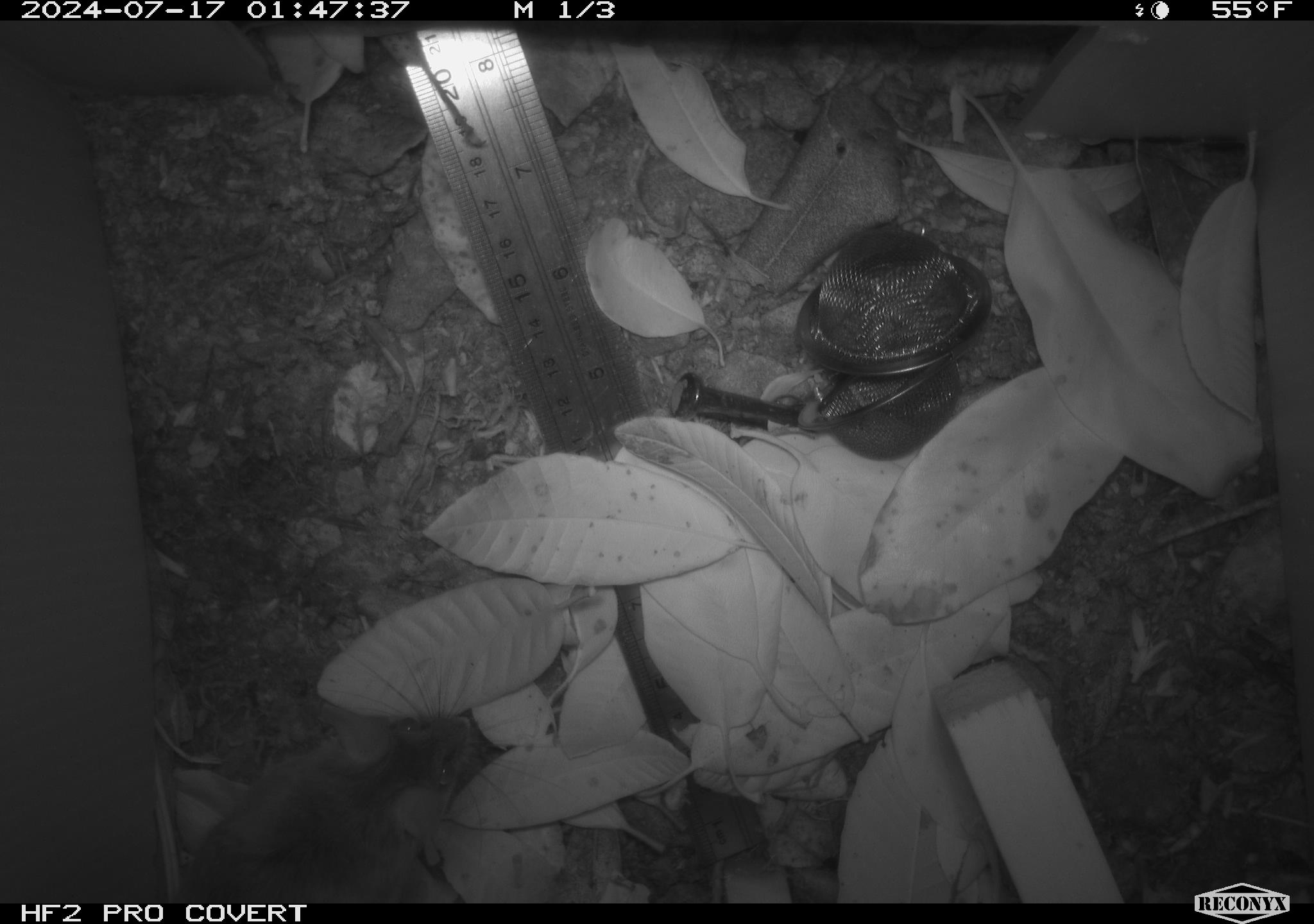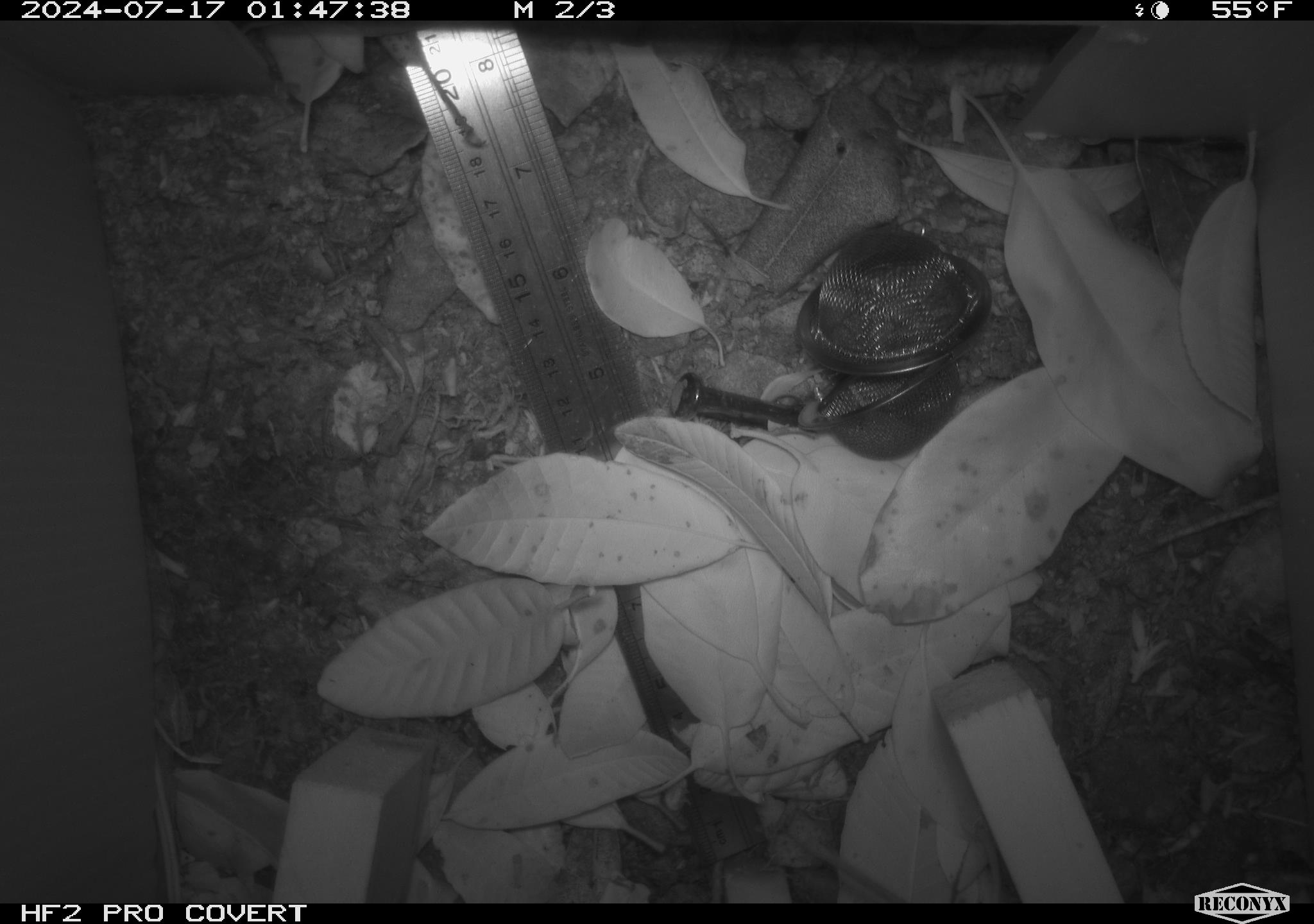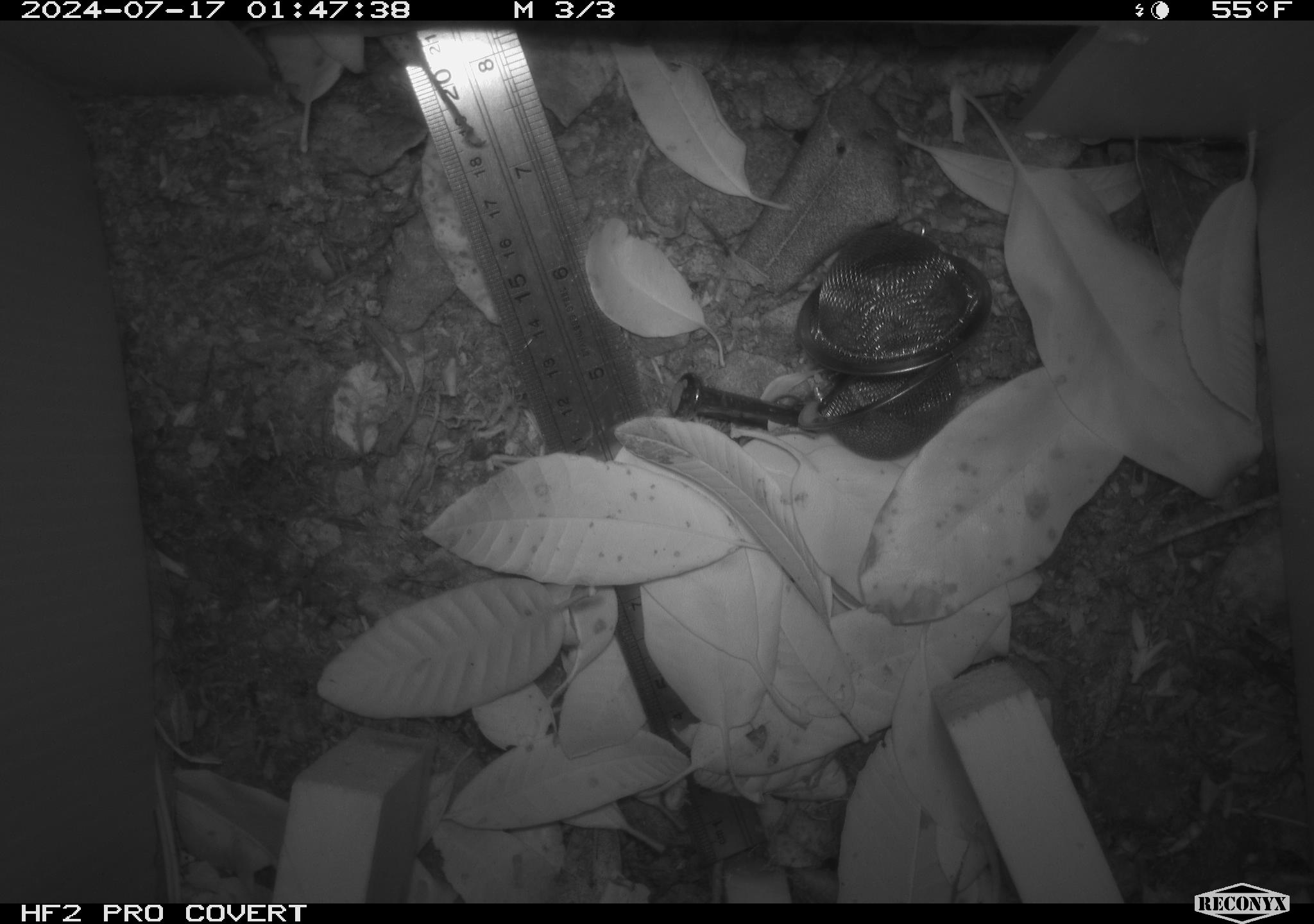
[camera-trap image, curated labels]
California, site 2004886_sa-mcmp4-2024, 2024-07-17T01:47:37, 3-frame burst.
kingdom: Animalia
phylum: Chordata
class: Mammalia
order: Rodentia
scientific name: Rodentia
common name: mouse species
Mouse species (Rodentia).